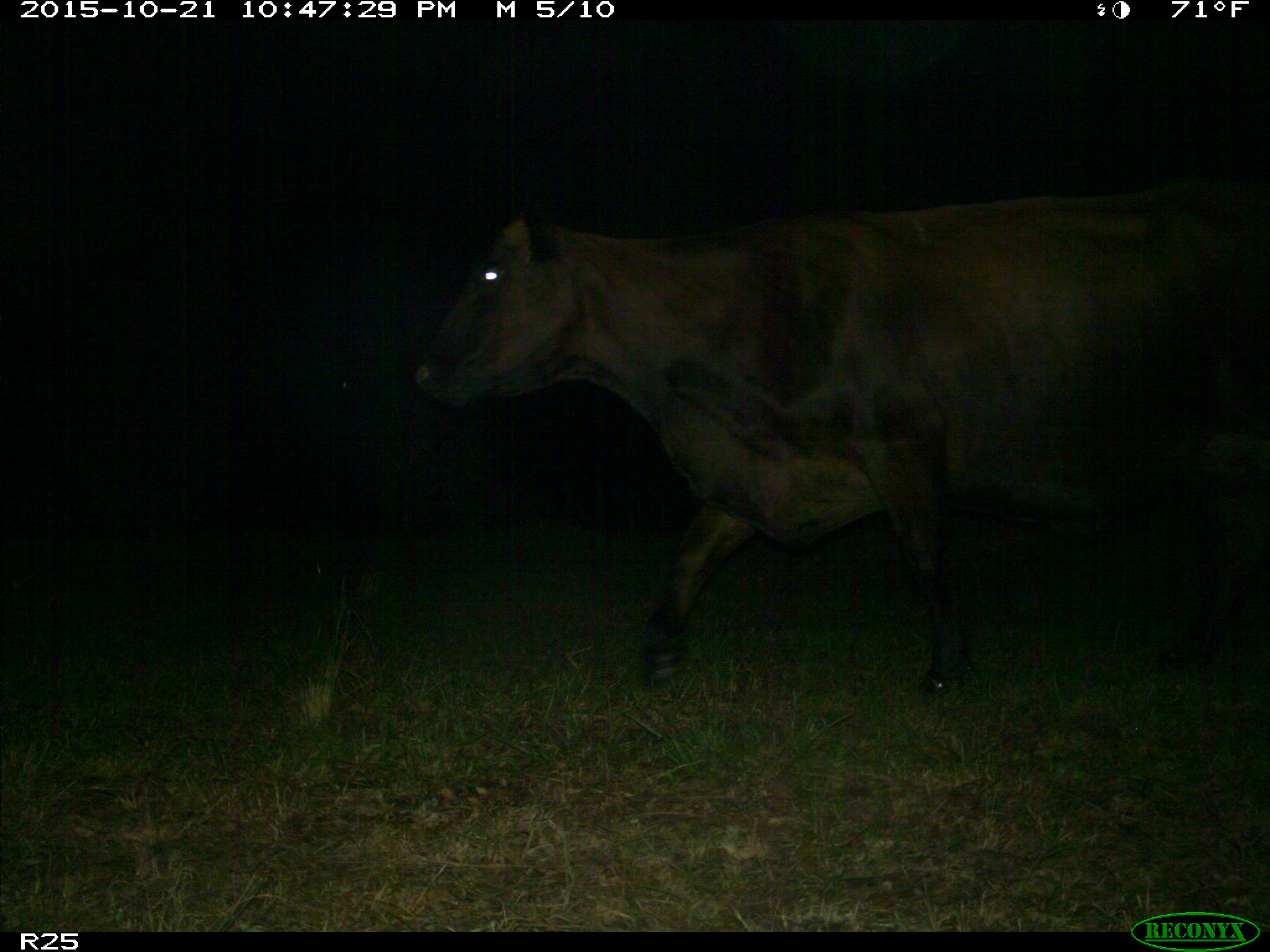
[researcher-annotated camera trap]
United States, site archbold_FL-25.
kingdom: Animalia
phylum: Chordata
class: Mammalia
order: Artiodactyla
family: Bovidae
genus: Bos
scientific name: Bos taurus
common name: domestic cow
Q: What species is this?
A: Bos taurus (domestic cow).